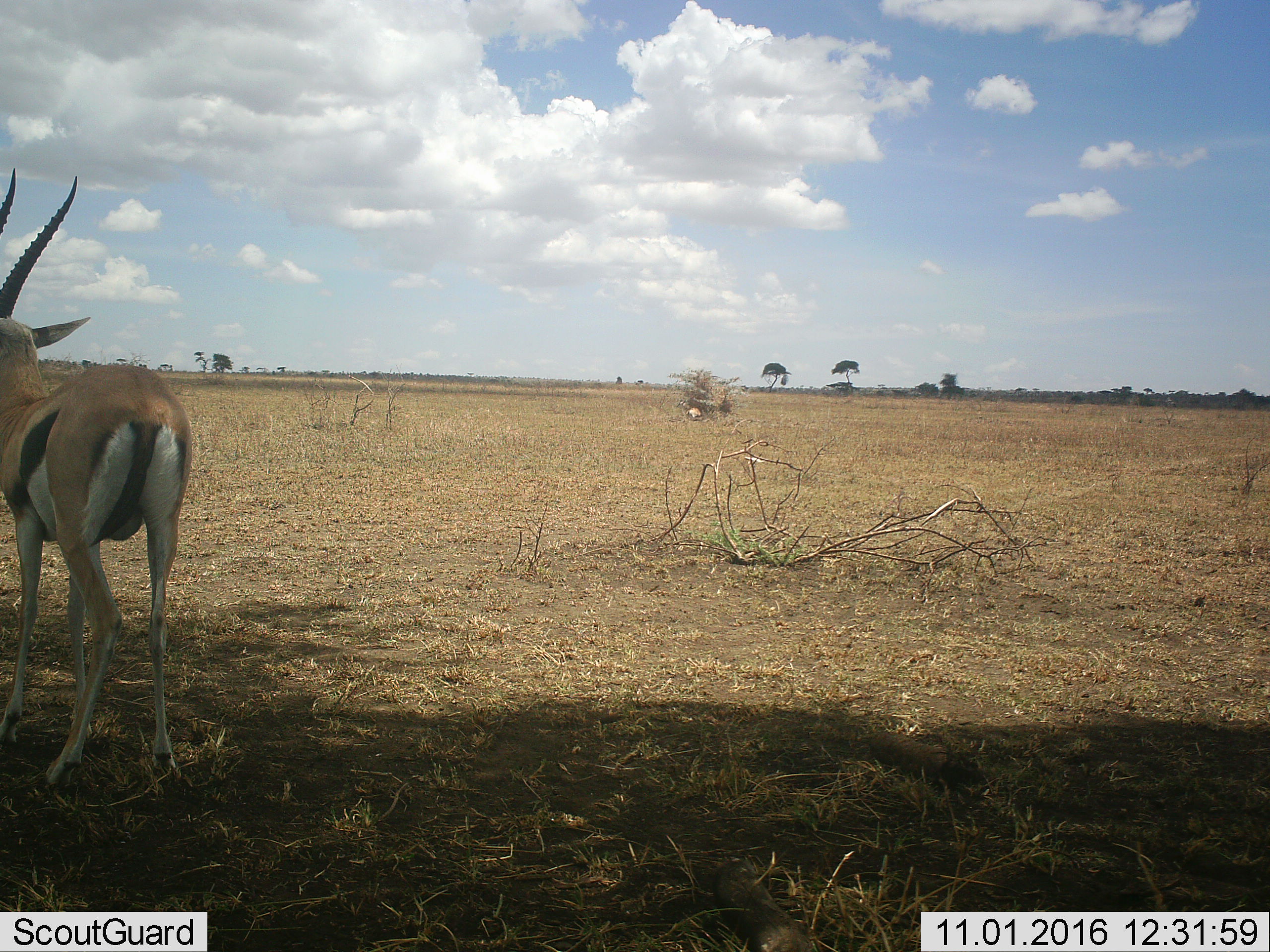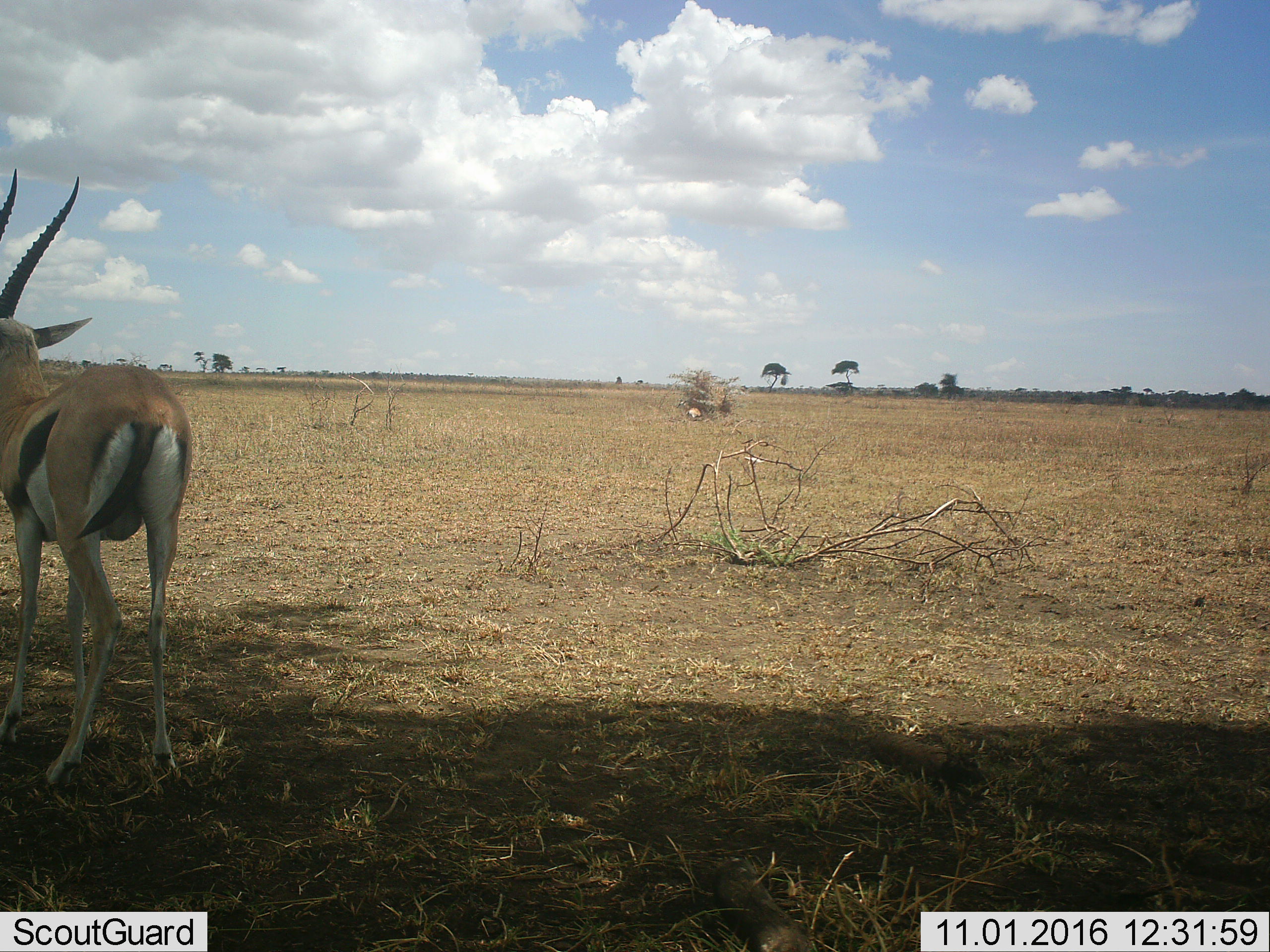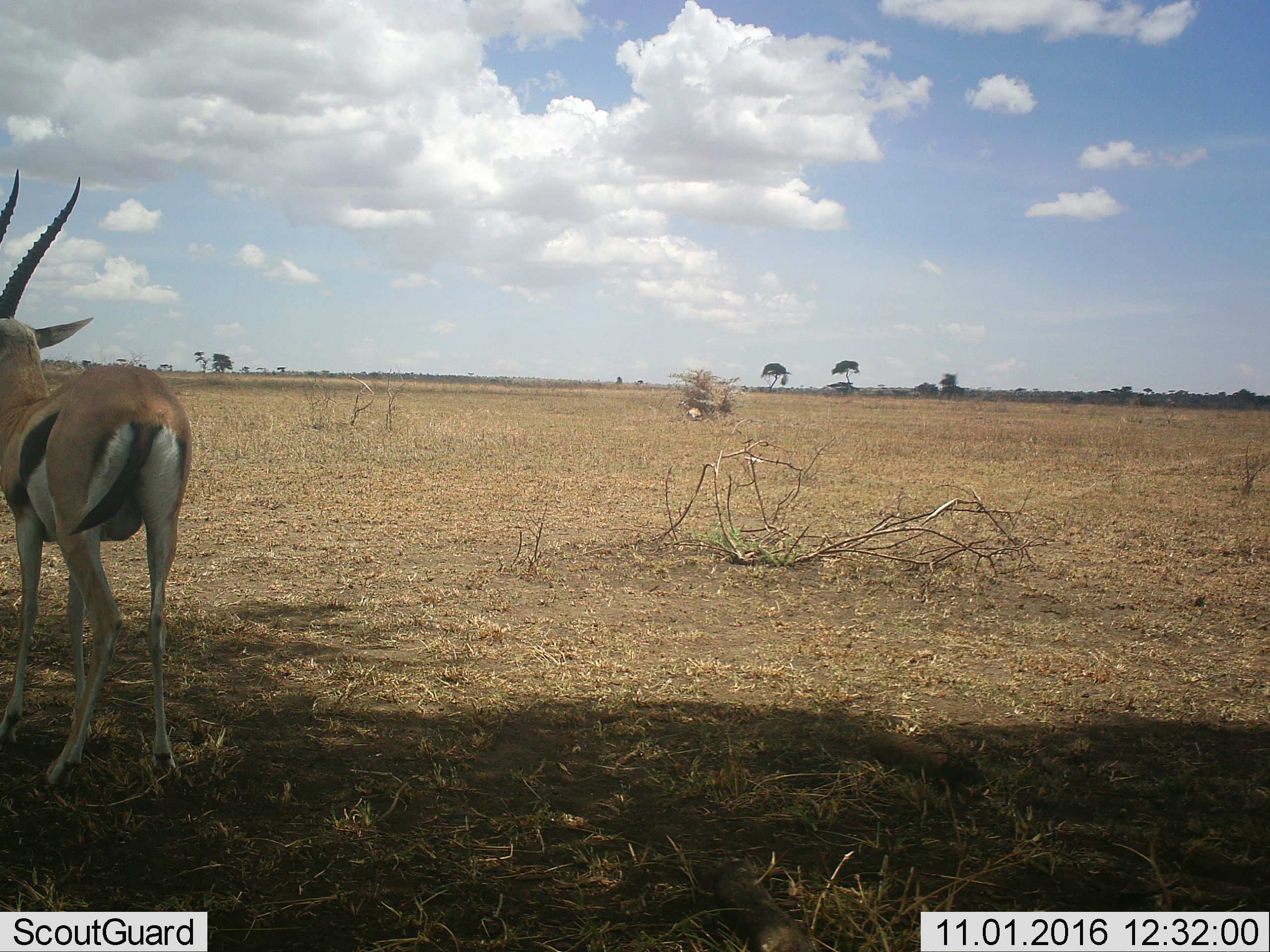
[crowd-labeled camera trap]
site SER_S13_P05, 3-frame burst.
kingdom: Animalia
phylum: Chordata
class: Mammalia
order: Artiodactyla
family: Bovidae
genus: Eudorcas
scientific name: Eudorcas thomsonii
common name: thomson's gazelle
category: gazellethomsons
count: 1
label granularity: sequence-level